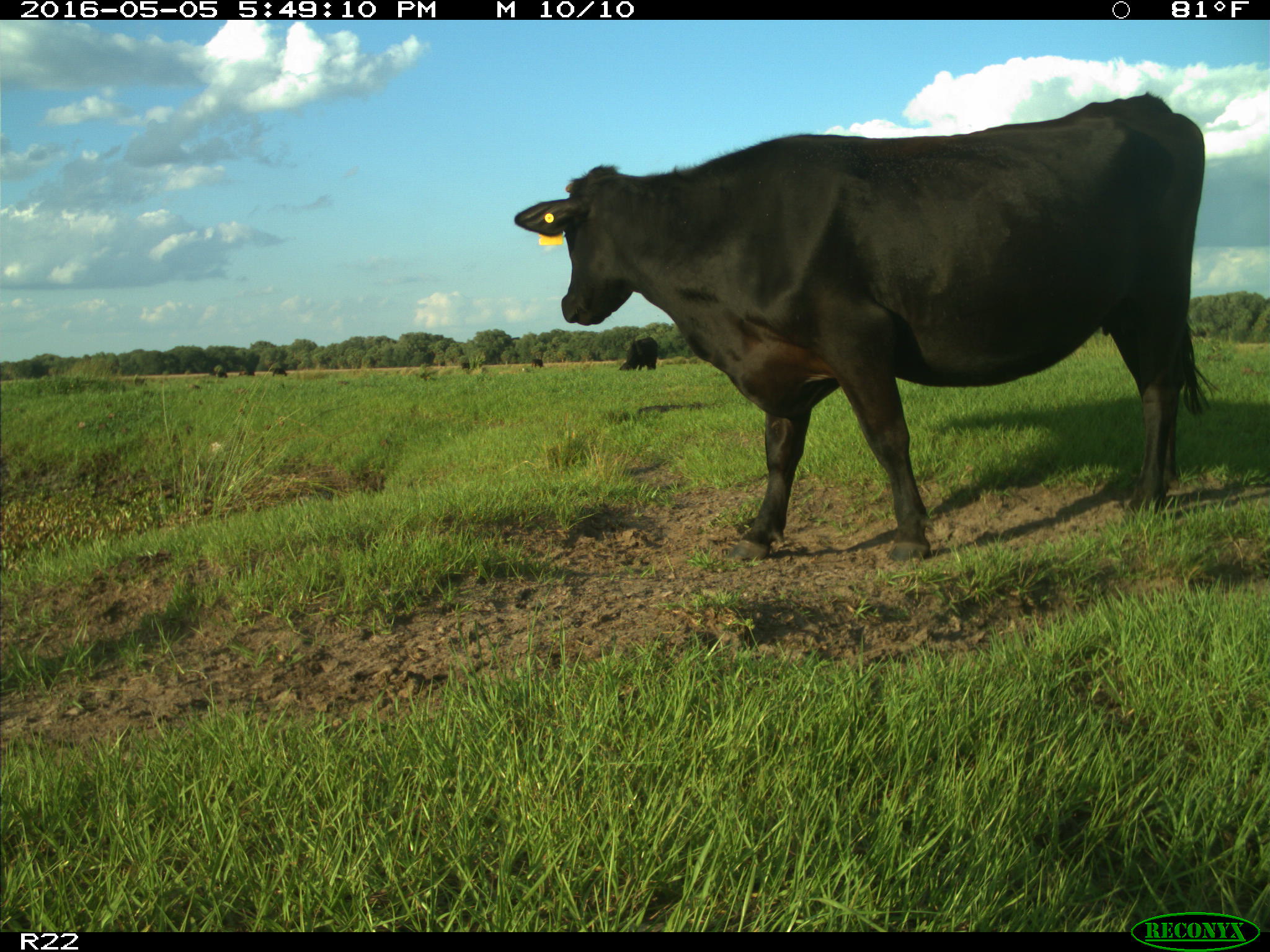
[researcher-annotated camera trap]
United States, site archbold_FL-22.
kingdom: Animalia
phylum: Chordata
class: Mammalia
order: Artiodactyla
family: Bovidae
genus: Bos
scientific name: Bos taurus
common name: domestic cow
Bos taurus (domestic cow).